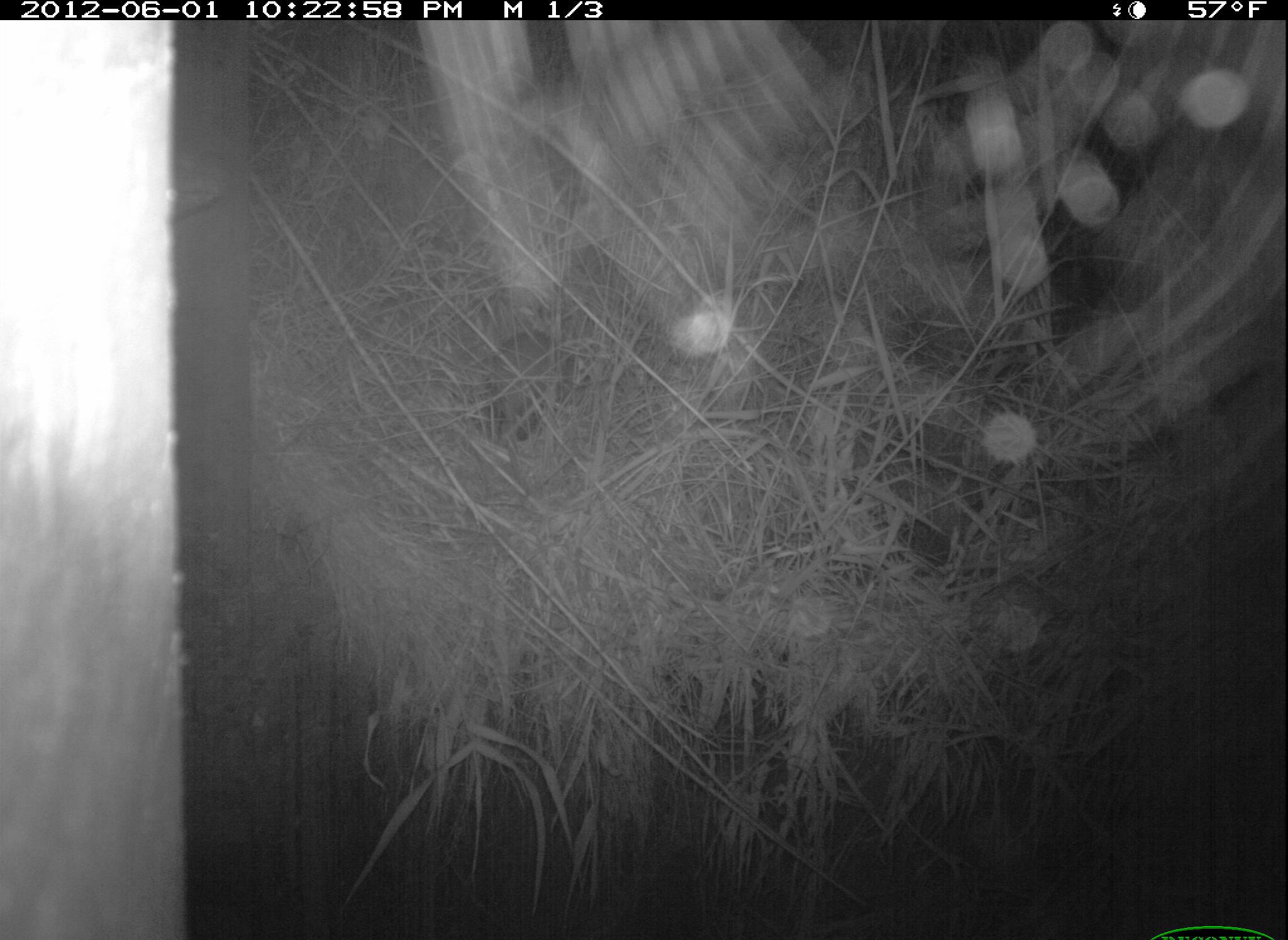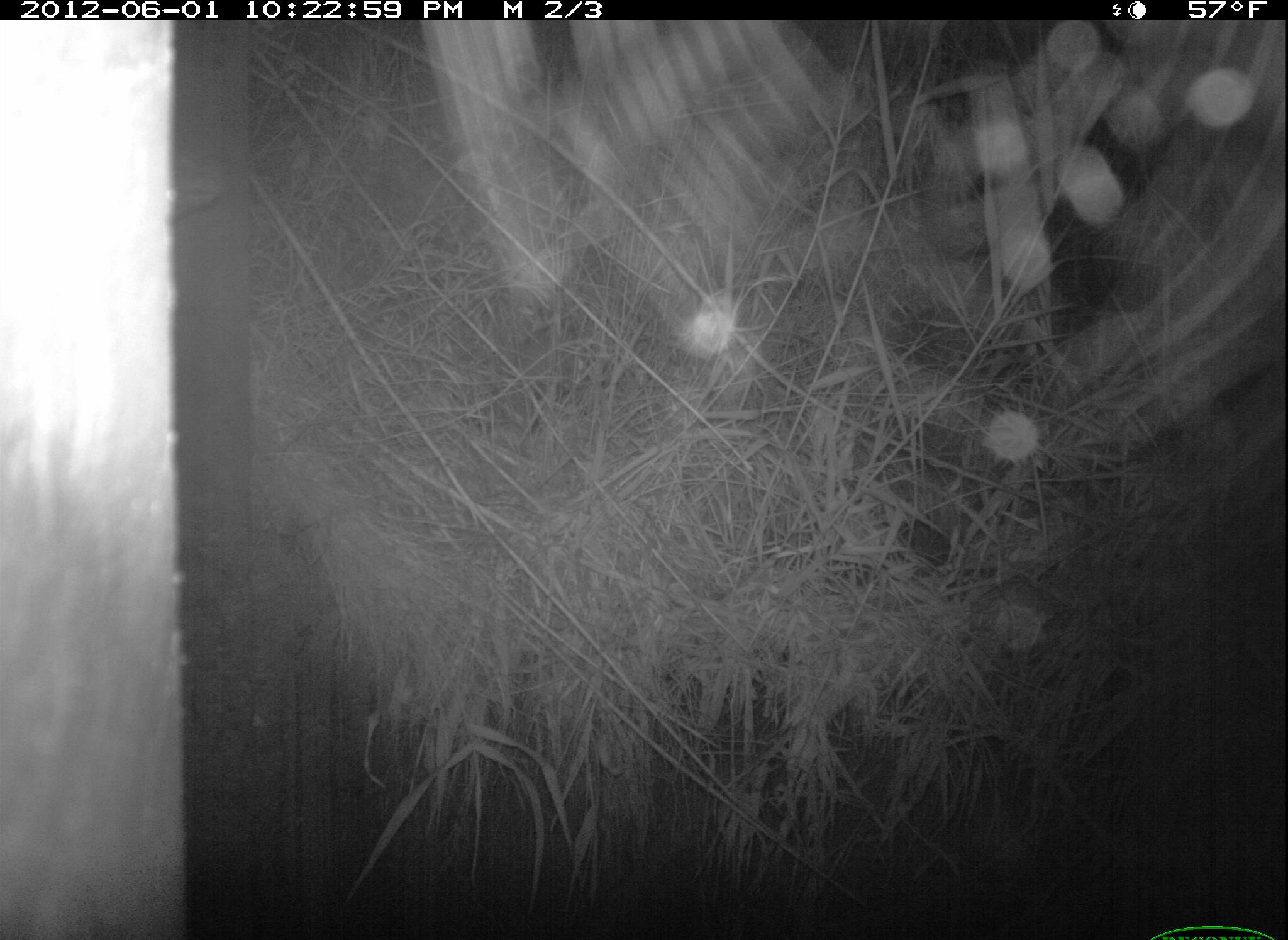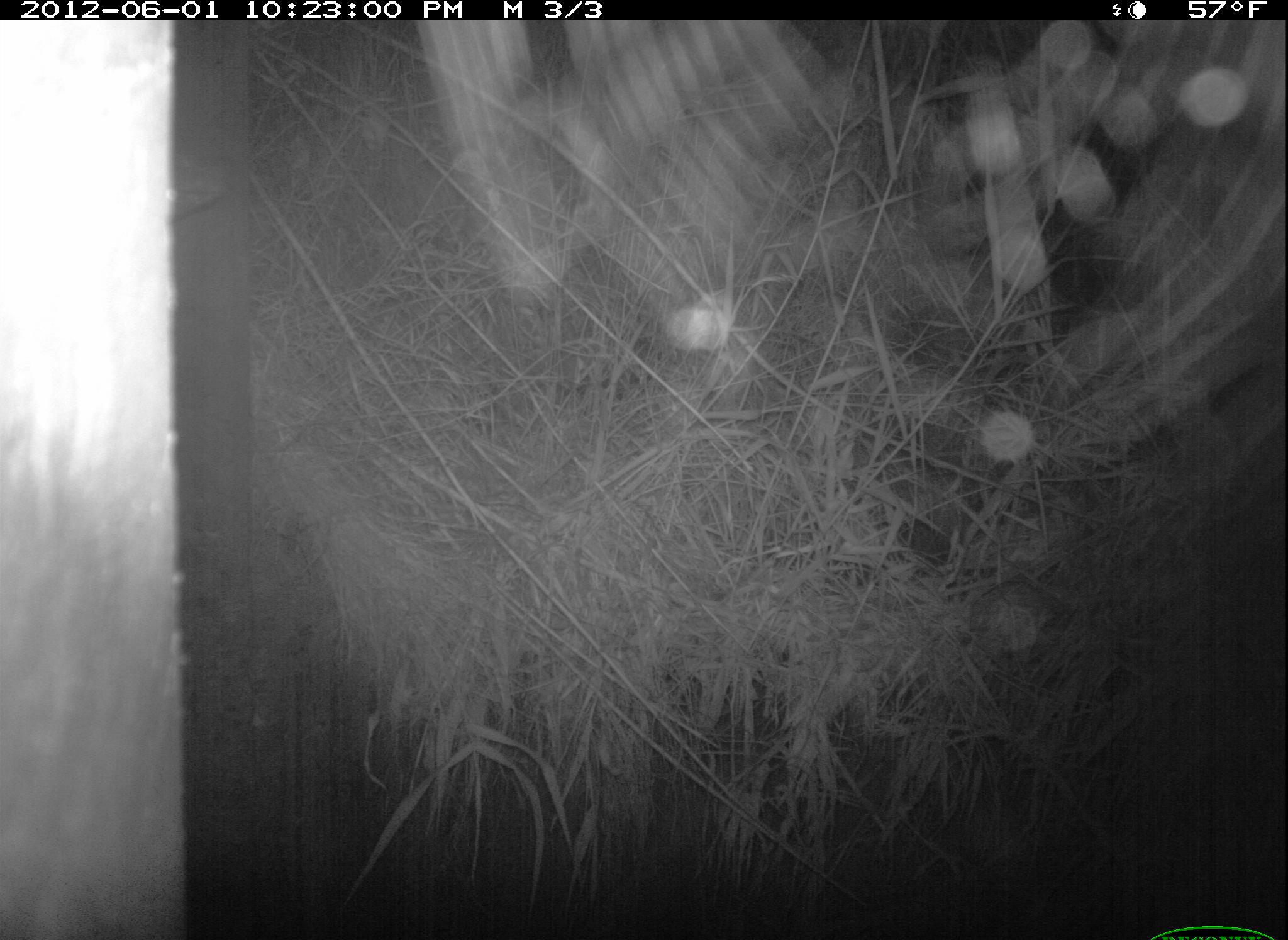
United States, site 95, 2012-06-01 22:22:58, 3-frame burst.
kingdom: Animalia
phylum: Chordata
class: Mammalia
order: Didelphimorphia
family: Didelphidae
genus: Didelphis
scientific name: Didelphis virginiana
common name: virginia opossum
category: opossum